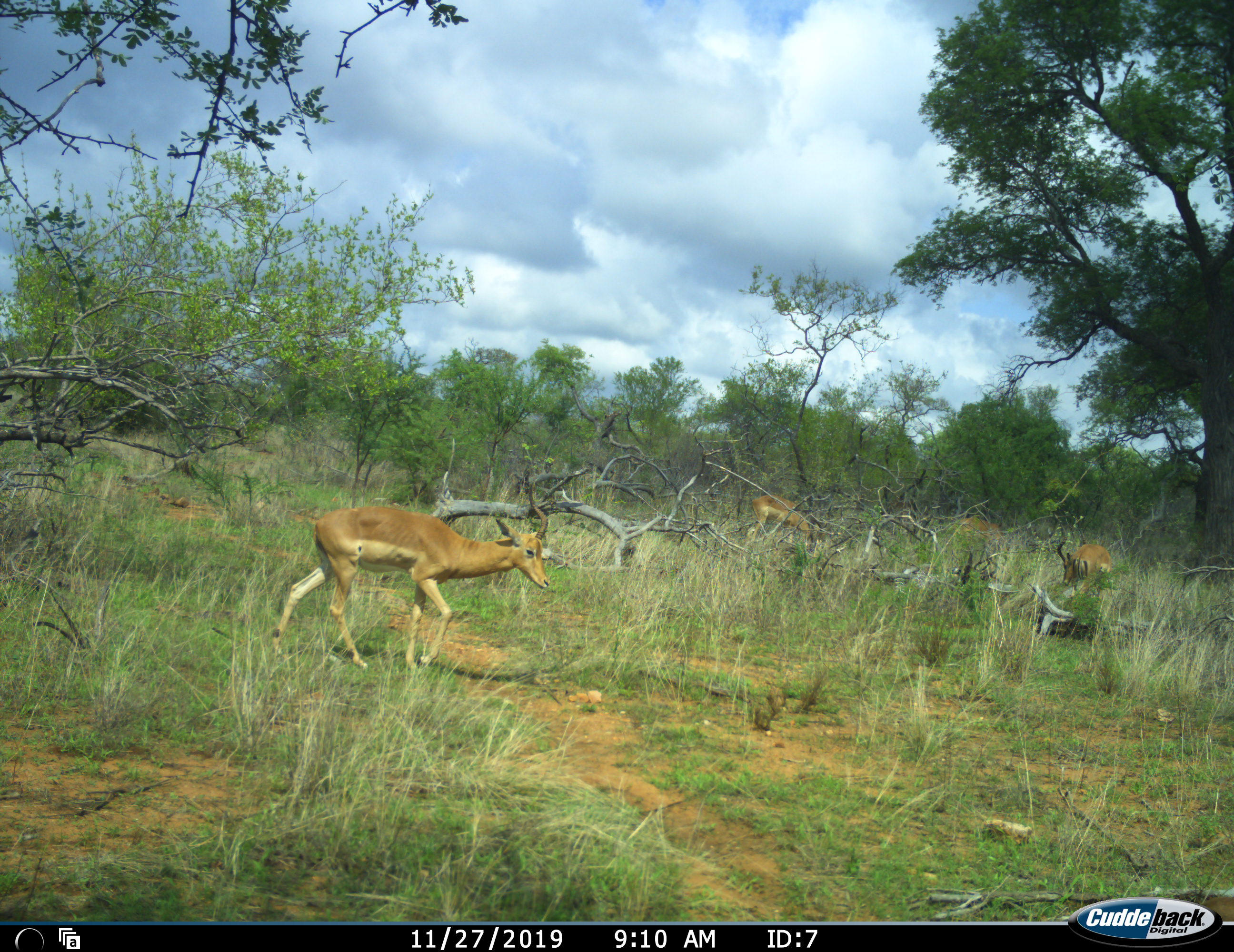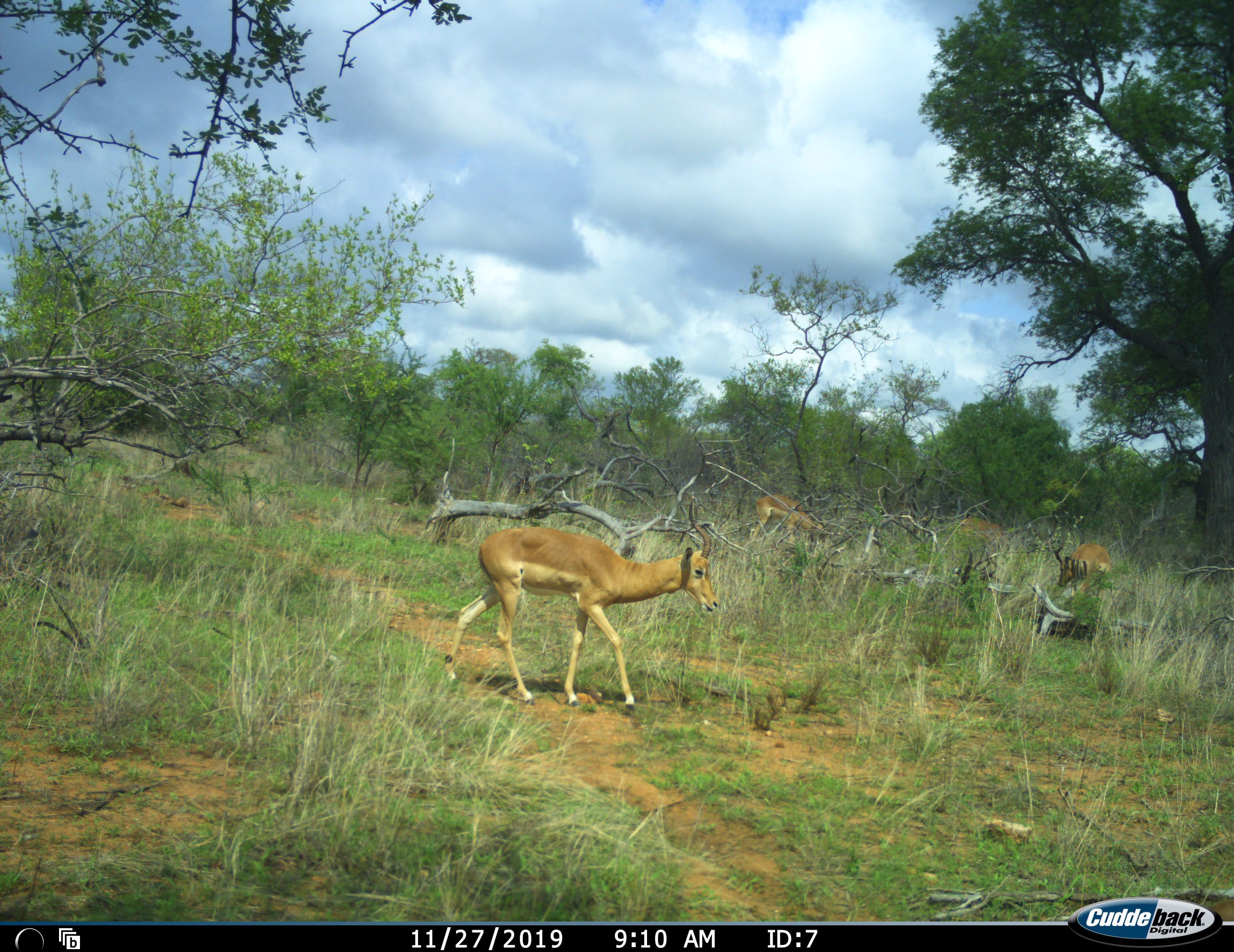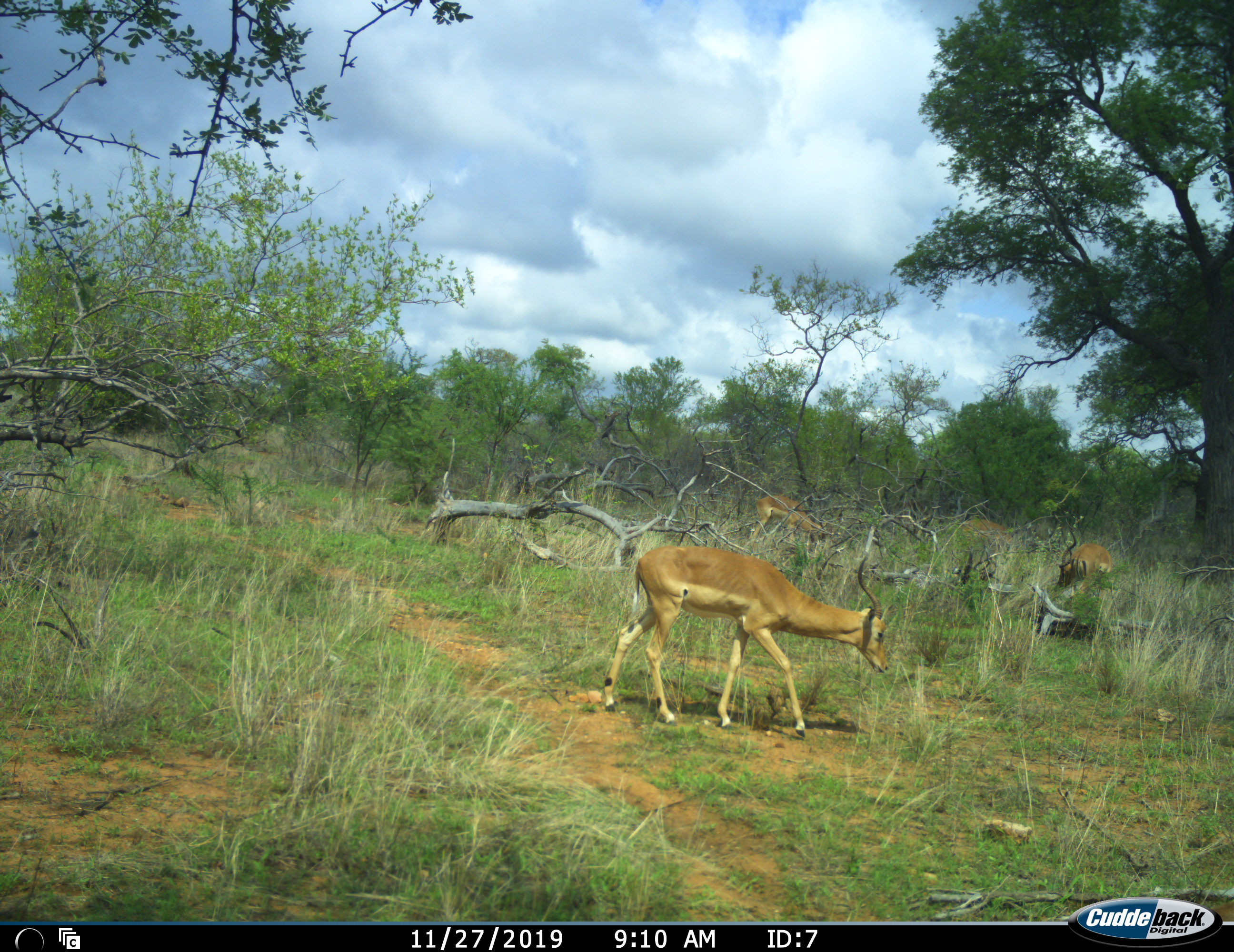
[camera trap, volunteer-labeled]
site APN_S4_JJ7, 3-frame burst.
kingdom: Animalia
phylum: Chordata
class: Mammalia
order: Artiodactyla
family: Bovidae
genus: Aepyceros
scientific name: Aepyceros melampus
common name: impala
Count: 3.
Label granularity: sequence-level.